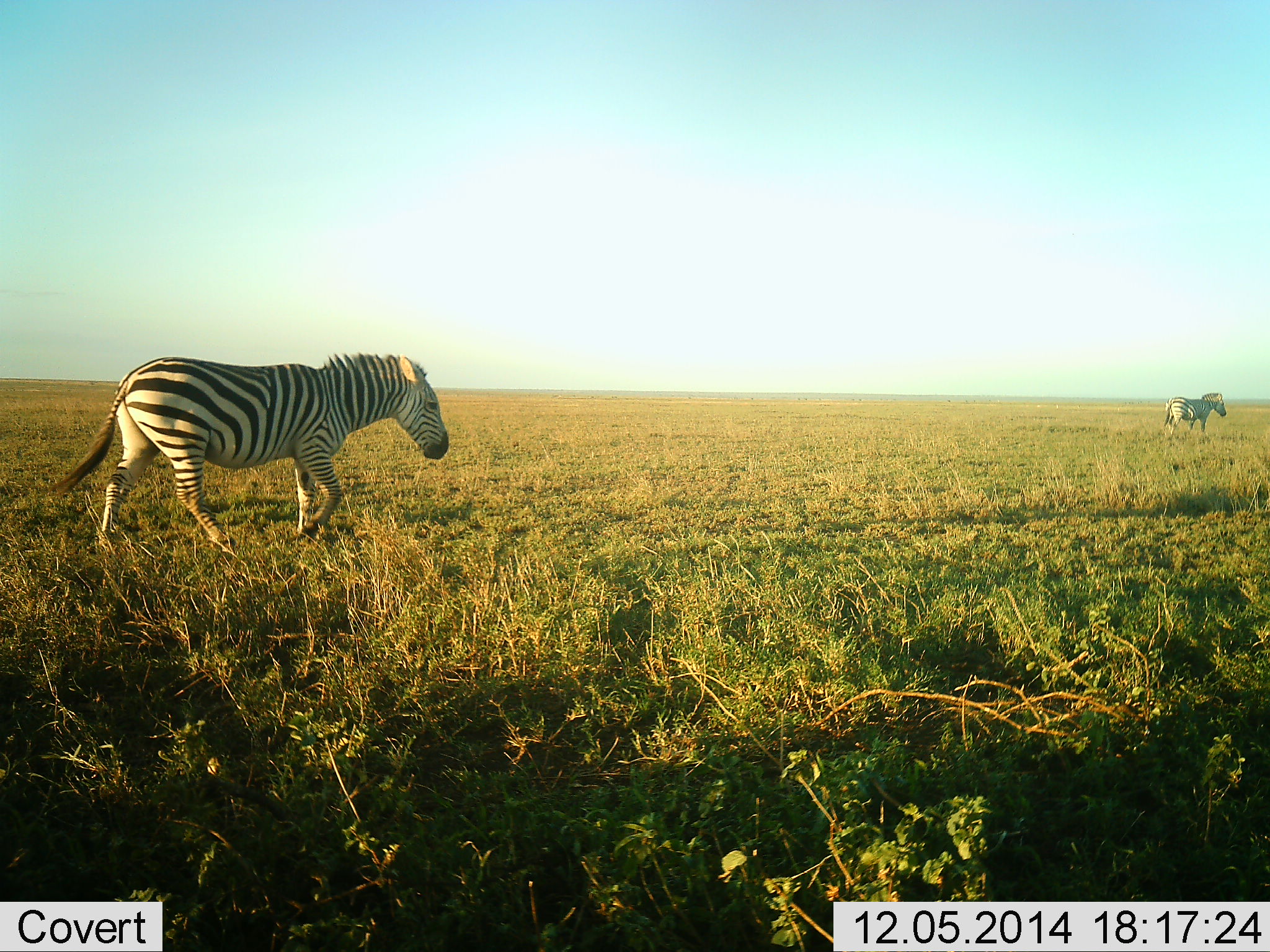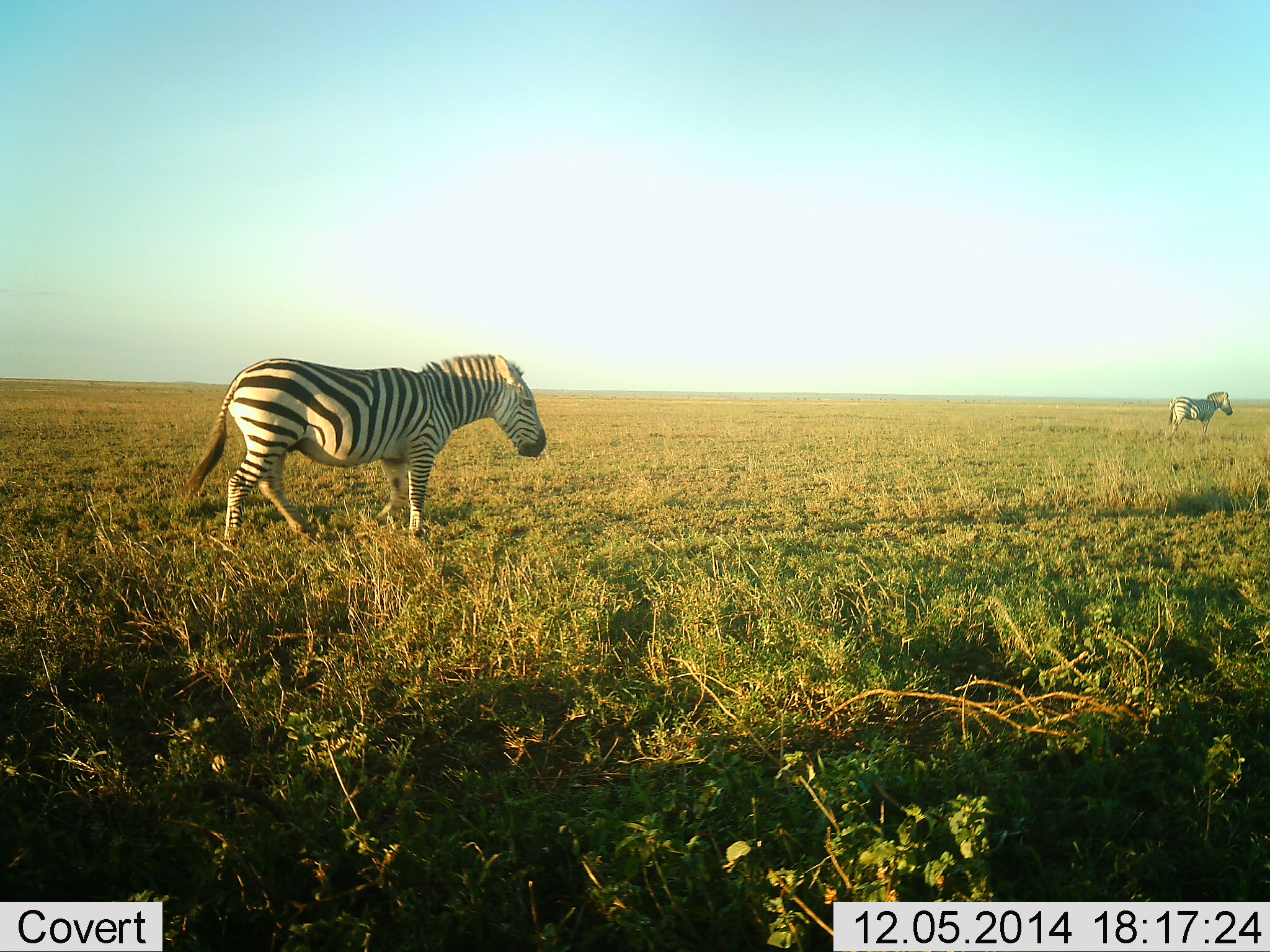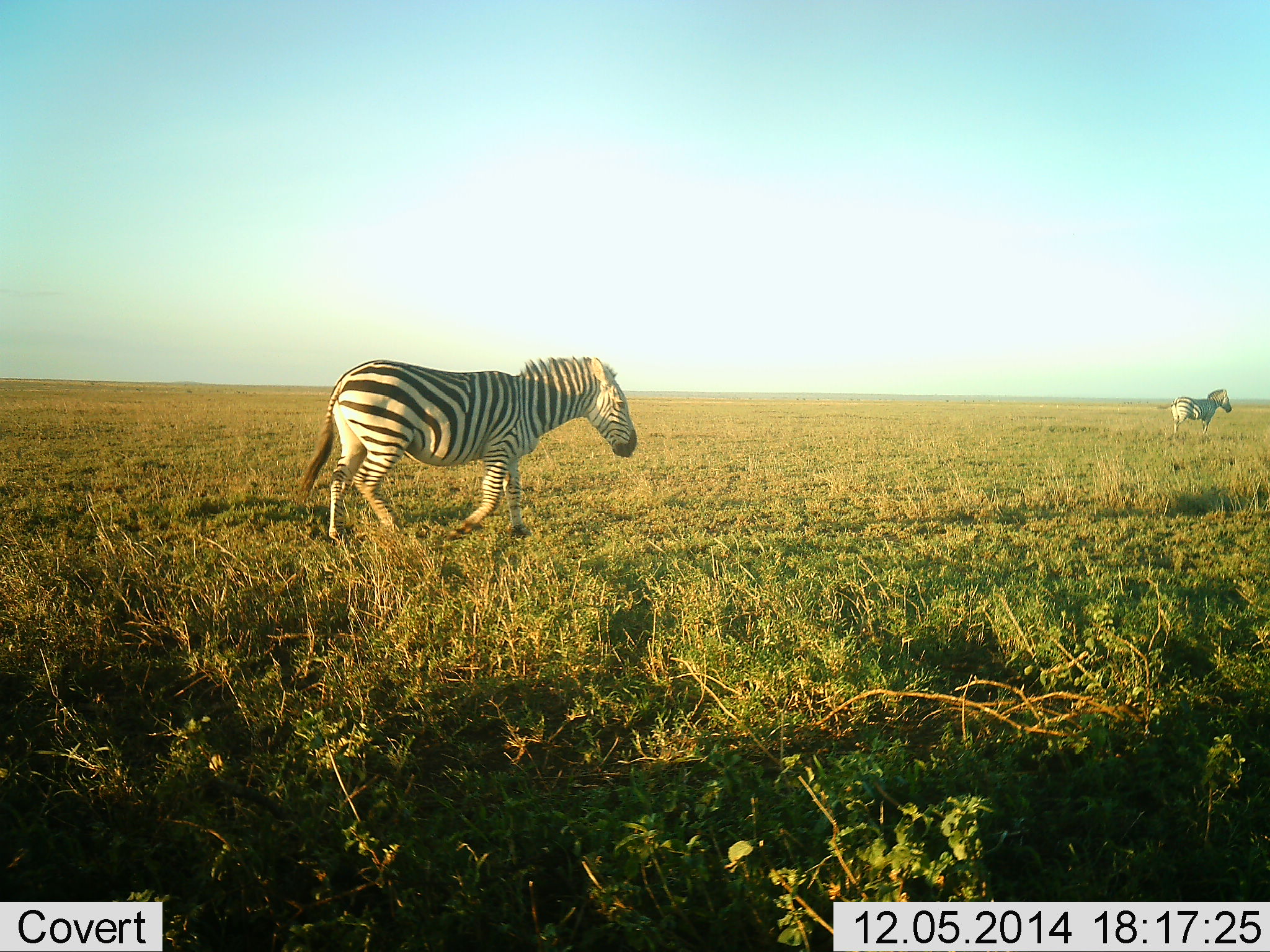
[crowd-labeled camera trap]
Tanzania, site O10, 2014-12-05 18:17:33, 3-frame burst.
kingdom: Animalia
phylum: Chordata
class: Mammalia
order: Perissodactyla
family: Equidae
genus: Equus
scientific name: Equus quagga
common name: plains zebra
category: zebra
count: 2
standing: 60%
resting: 0%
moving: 80%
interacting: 0%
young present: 0%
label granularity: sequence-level